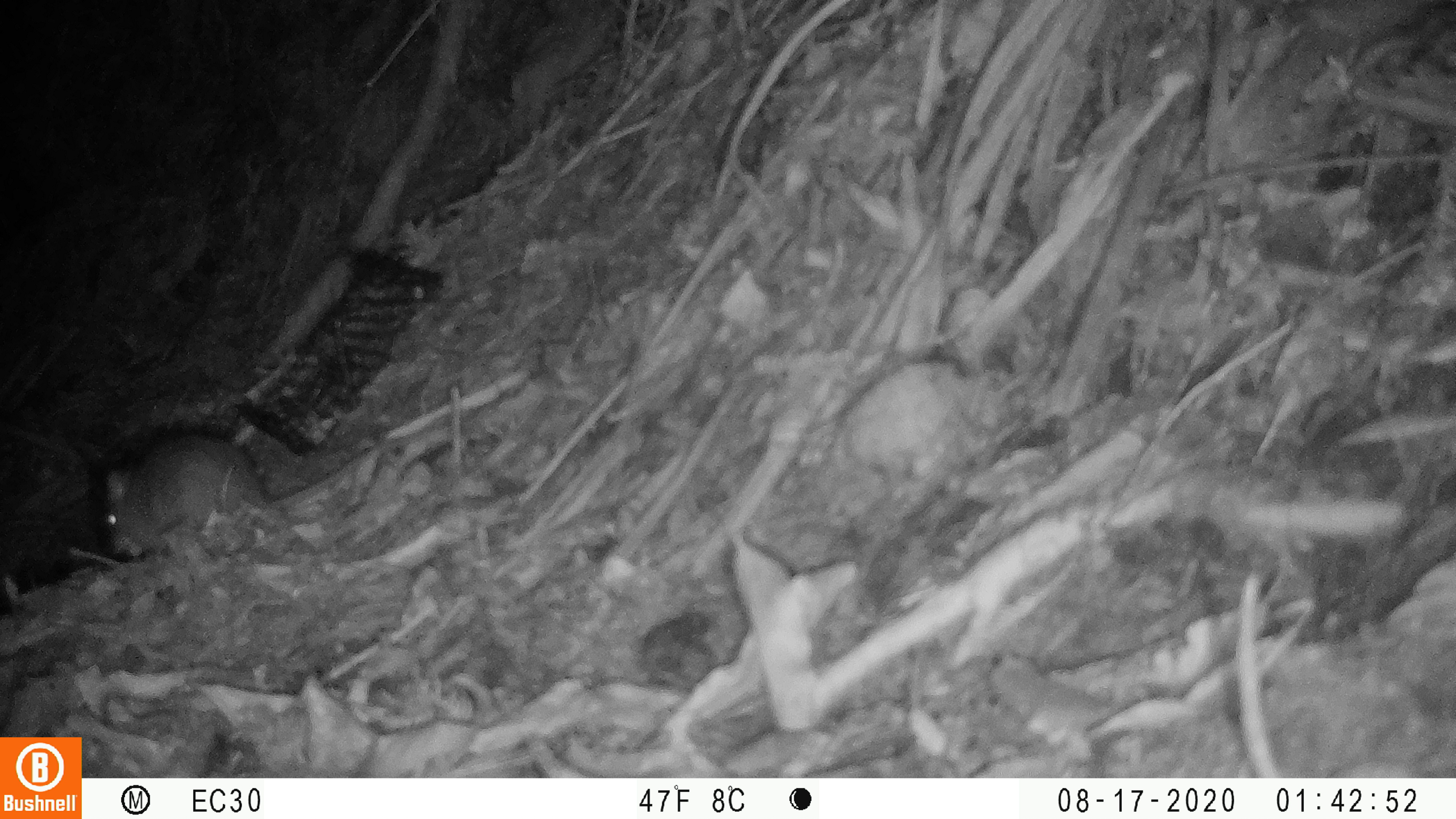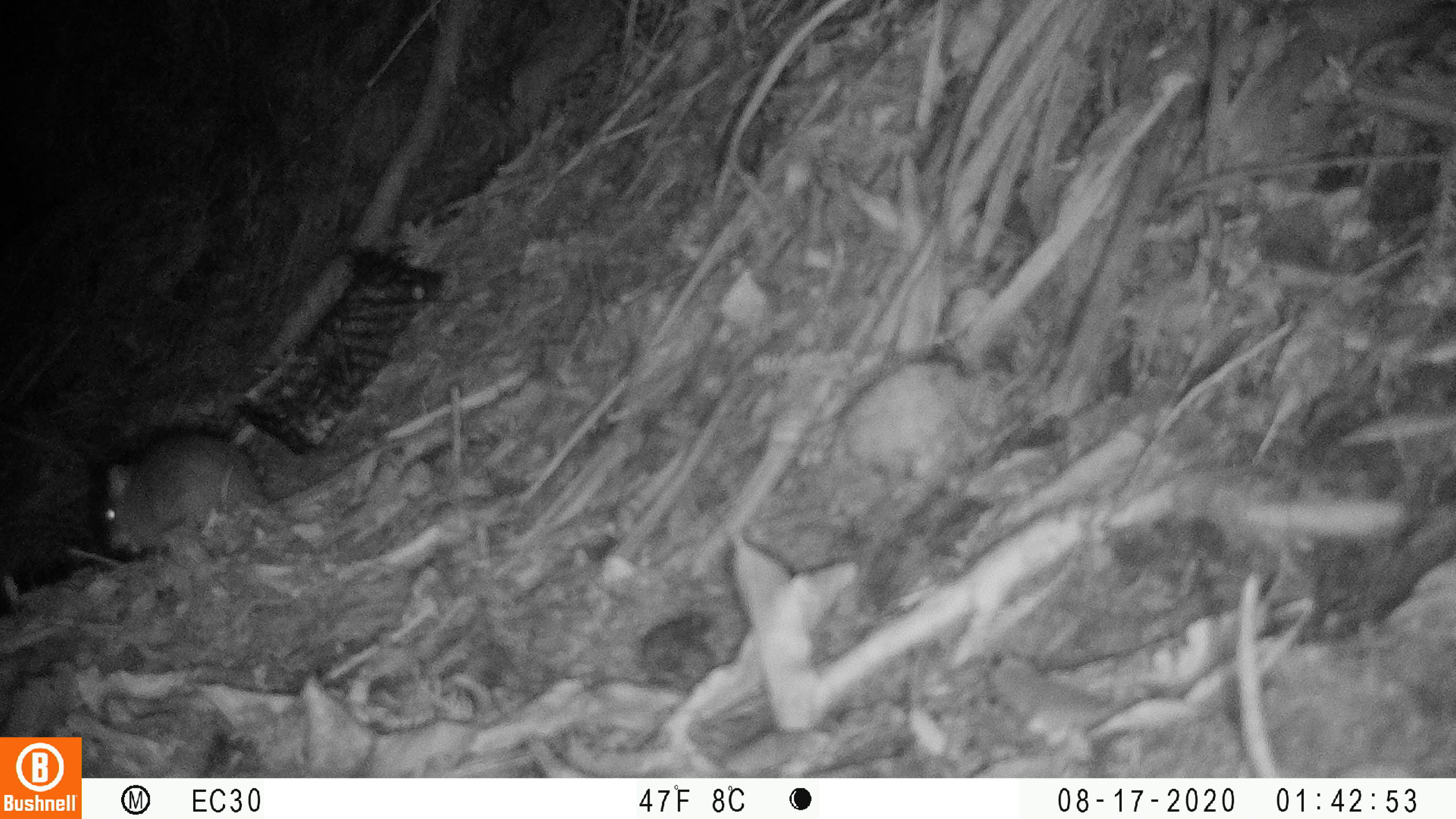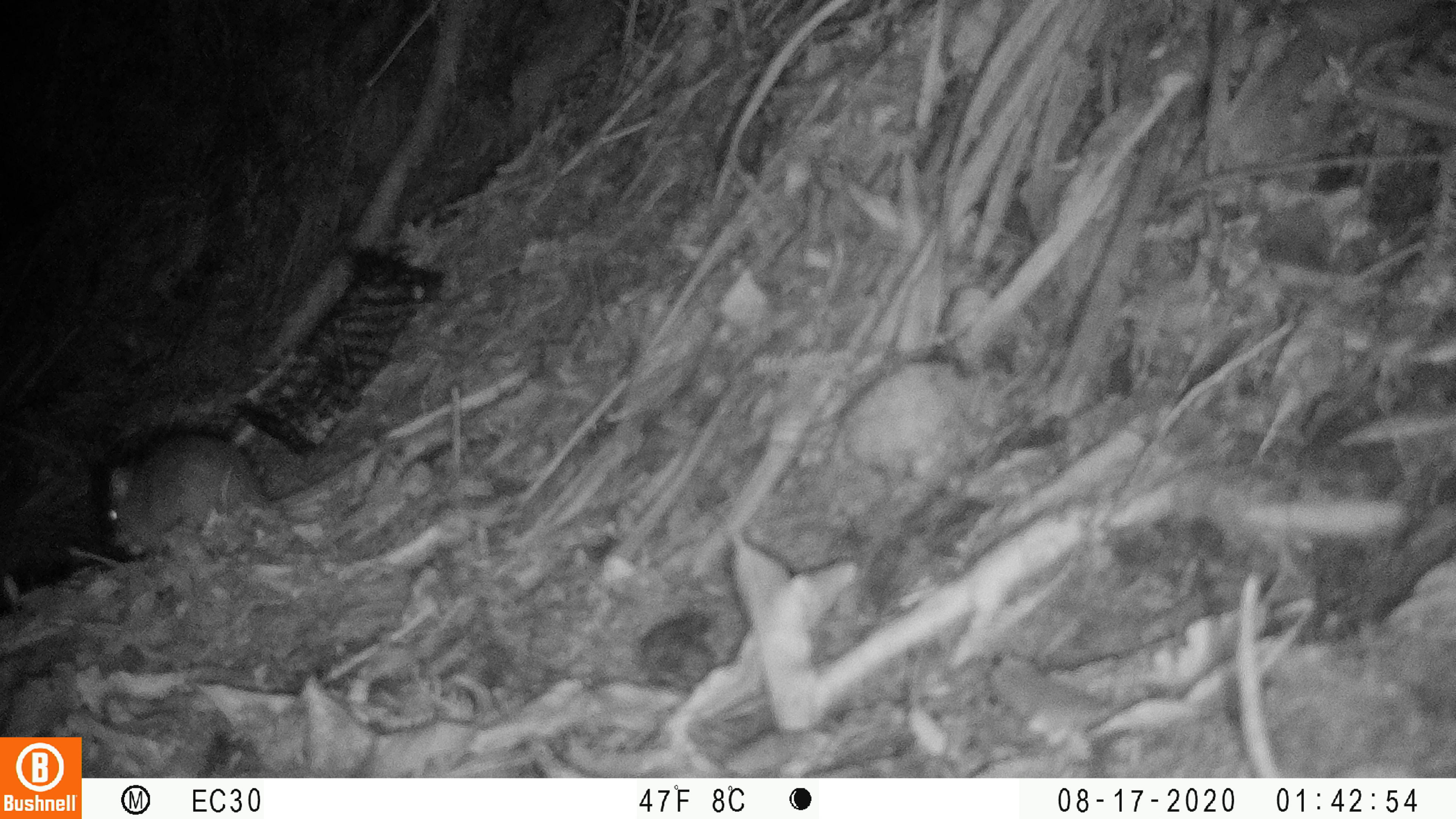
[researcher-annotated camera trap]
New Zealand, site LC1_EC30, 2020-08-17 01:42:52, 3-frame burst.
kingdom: Animalia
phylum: Chordata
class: Mammalia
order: Rodentia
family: Muridae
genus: Rattus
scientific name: Rattus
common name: rat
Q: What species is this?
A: Rat (Rattus).